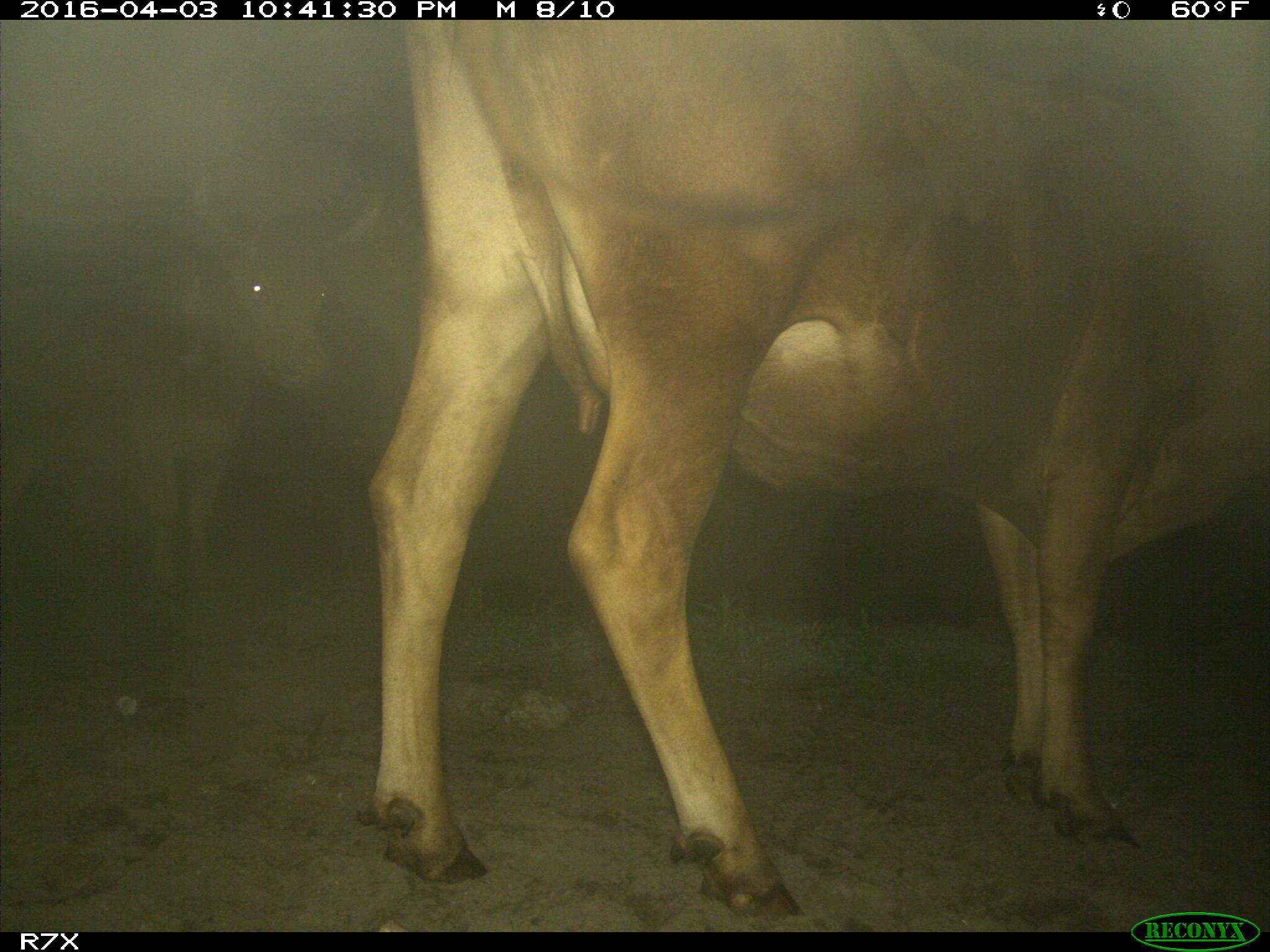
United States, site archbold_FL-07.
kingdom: Animalia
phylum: Chordata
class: Mammalia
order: Artiodactyla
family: Bovidae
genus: Bos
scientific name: Bos taurus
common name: domestic cow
Bos taurus (domestic cow).